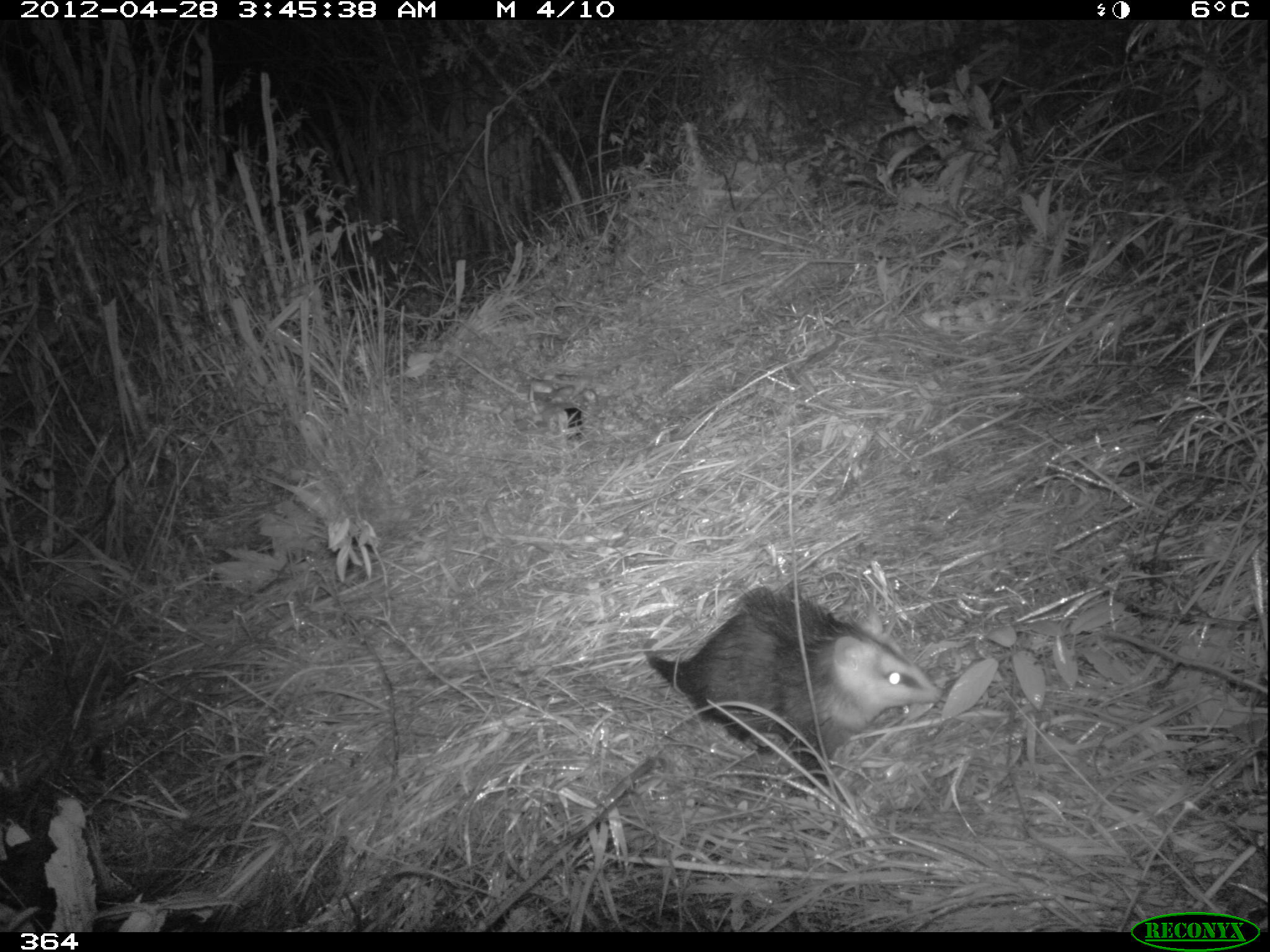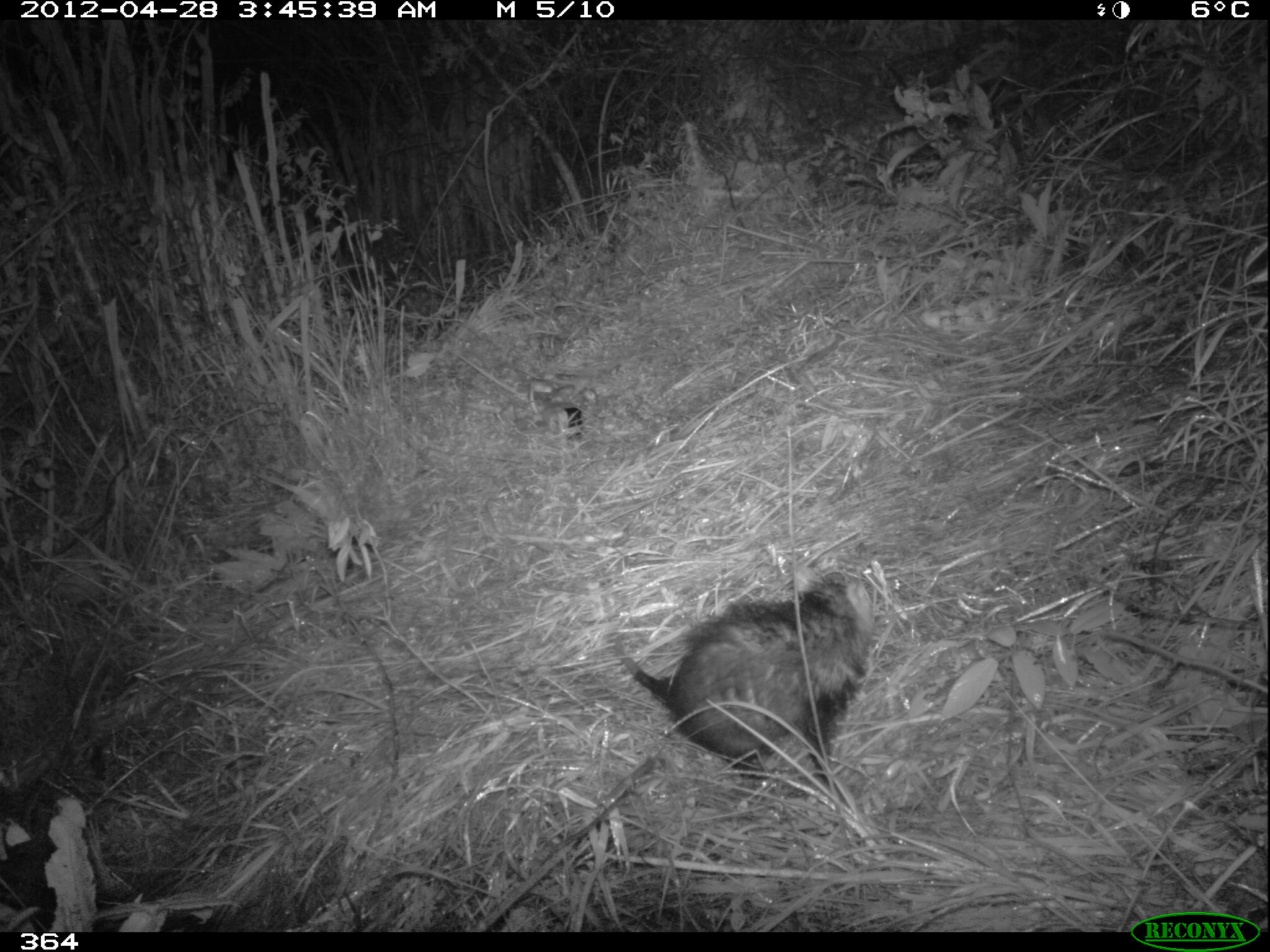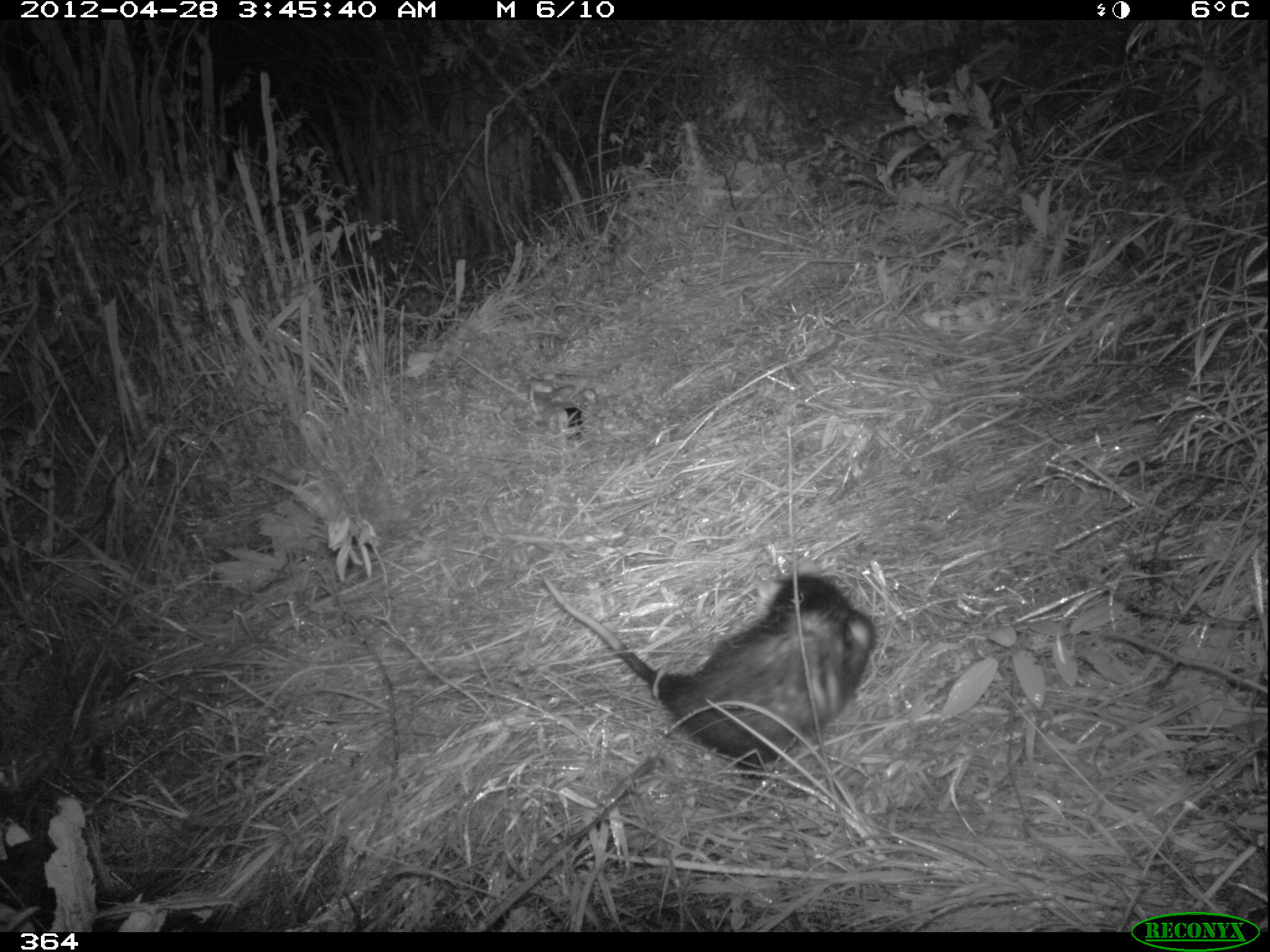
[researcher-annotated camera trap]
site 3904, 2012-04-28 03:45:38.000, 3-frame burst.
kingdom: Animalia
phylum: Chordata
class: Mammalia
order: Didelphimorphia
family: Didelphidae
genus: Didelphis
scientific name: Didelphis pernigra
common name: andean white-eared opossum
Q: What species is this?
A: Didelphis pernigra (andean white-eared opossum).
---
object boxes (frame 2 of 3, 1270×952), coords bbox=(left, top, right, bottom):
didelphis pernigra: bbox=(612, 563, 877, 791)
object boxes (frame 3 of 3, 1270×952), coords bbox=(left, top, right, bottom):
didelphis pernigra: bbox=(540, 565, 879, 777)